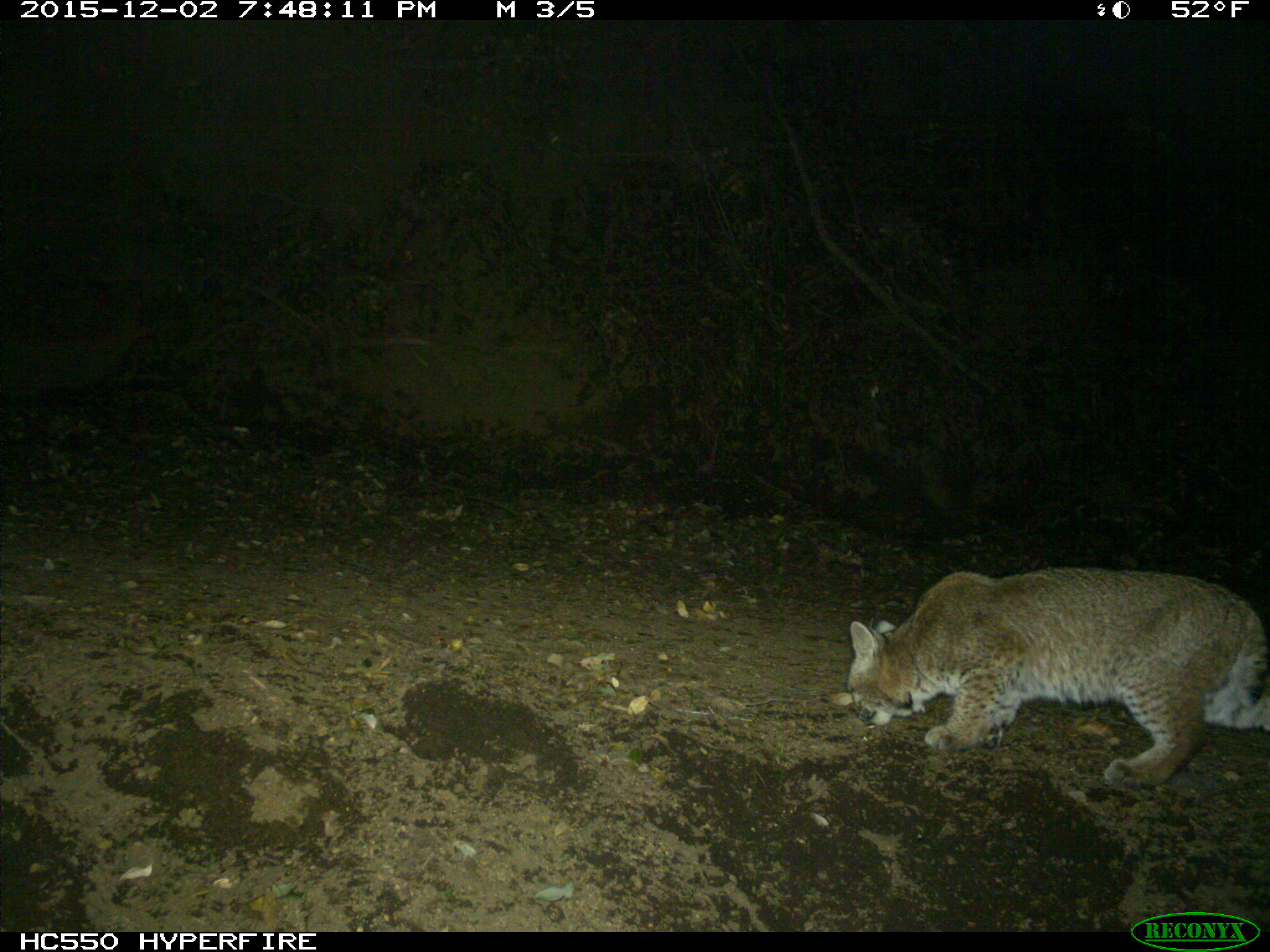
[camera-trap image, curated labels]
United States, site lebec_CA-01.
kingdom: Animalia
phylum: Chordata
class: Mammalia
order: Carnivora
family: Felidae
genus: Lynx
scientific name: Lynx rufus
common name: bobcat